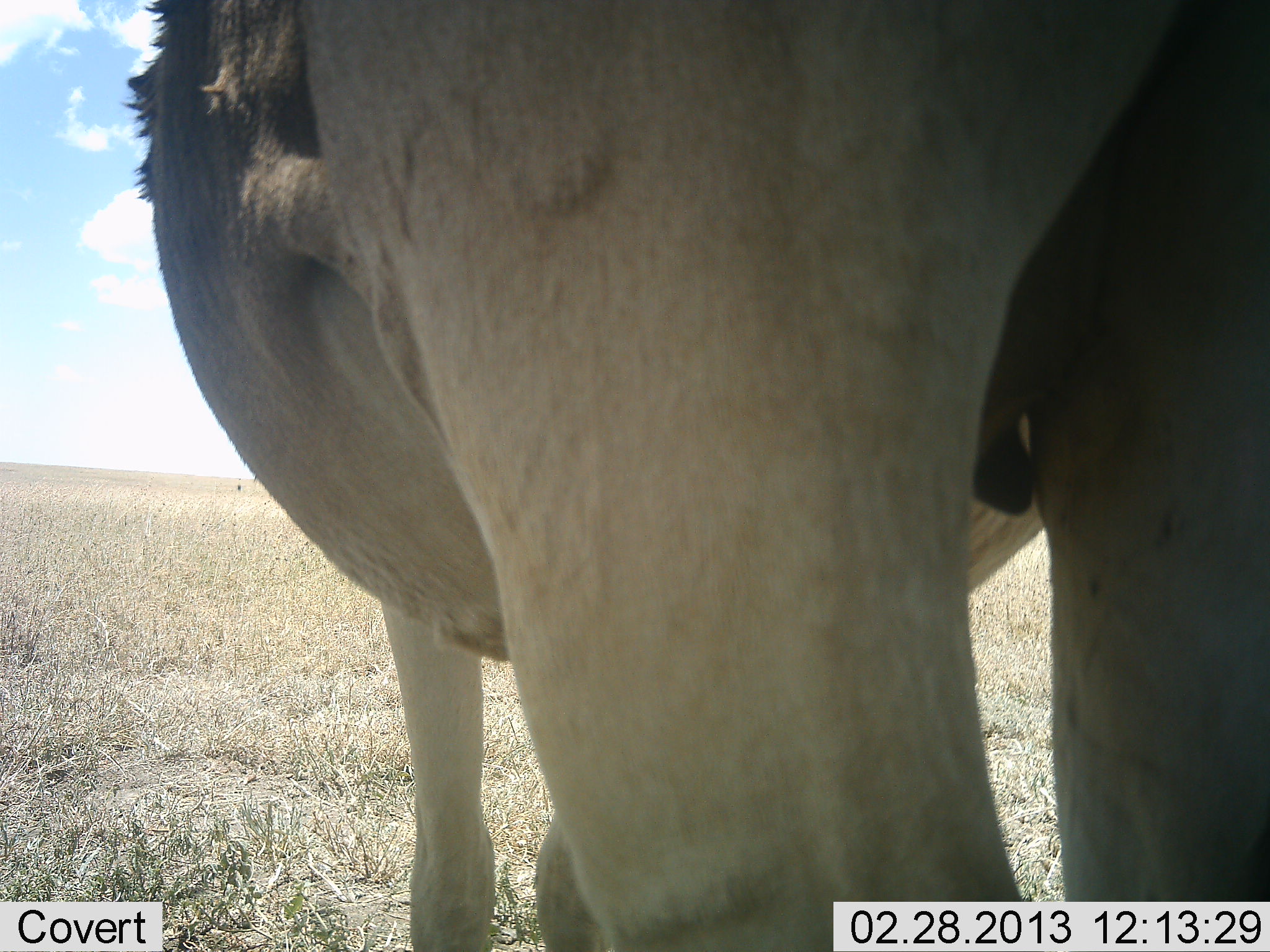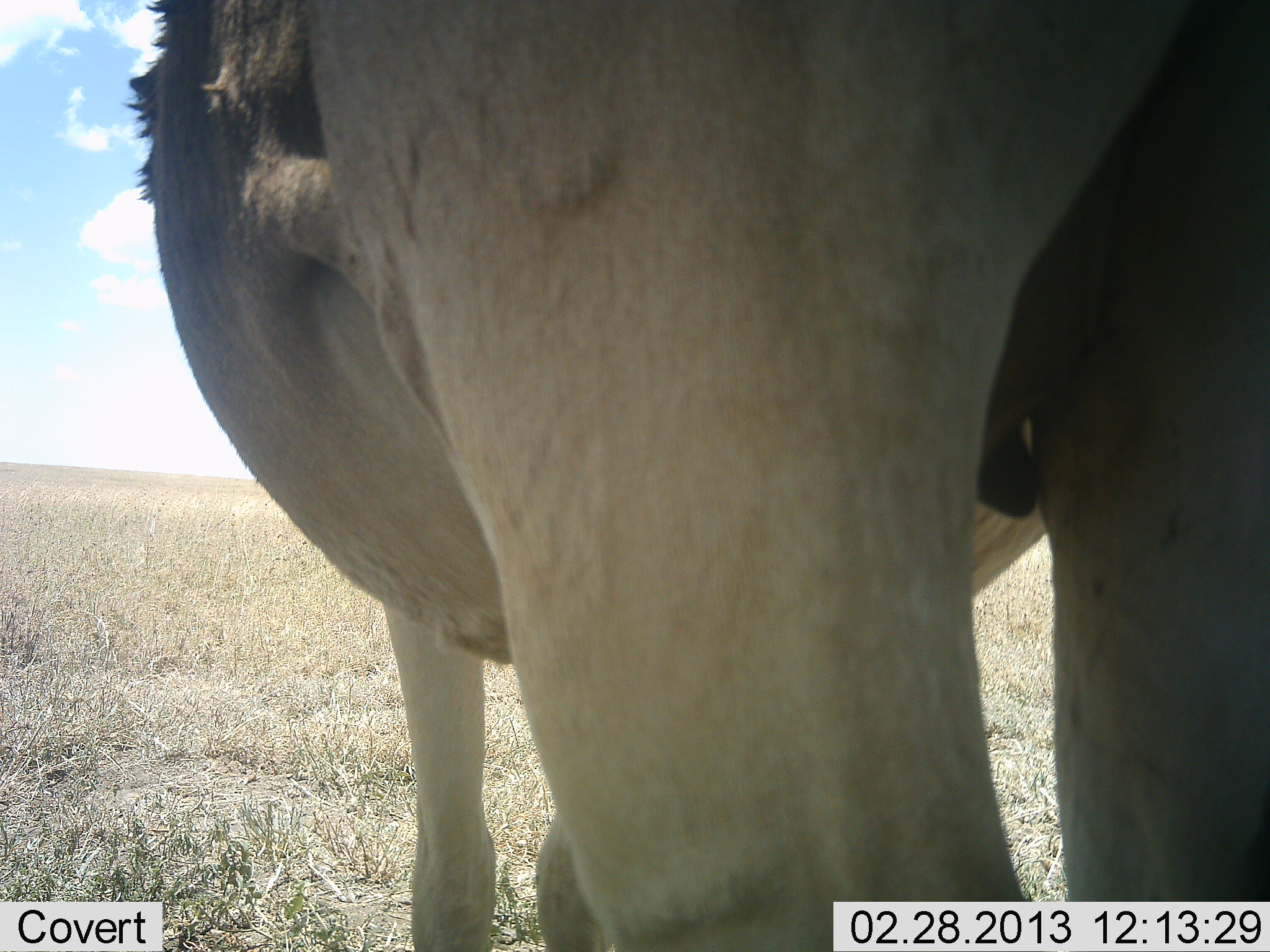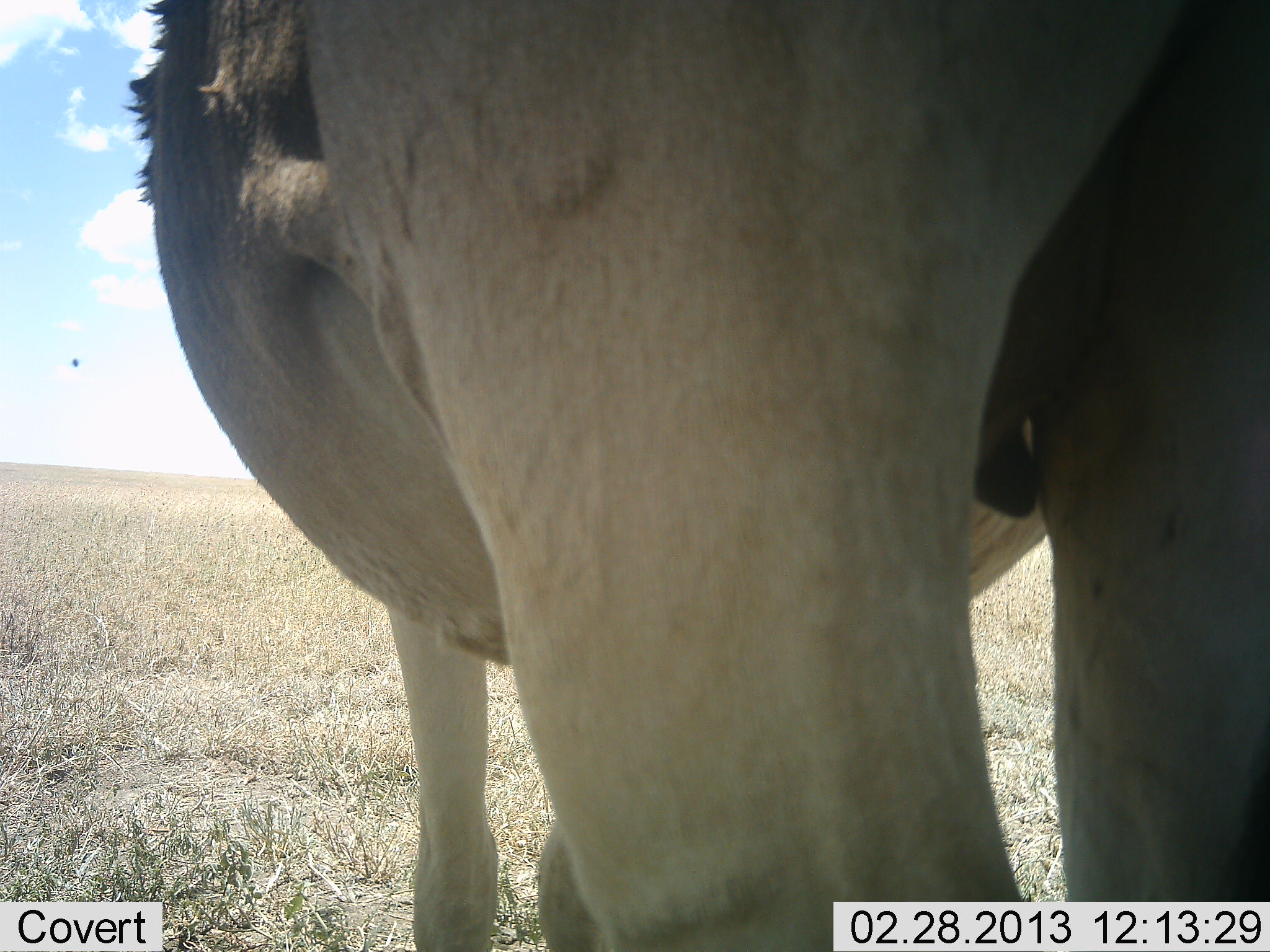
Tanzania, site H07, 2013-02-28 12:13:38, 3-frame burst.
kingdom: Animalia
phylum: Chordata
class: Mammalia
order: Artiodactyla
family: Bovidae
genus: Alcelaphus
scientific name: Alcelaphus buselaphus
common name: hartebeest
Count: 1.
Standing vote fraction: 100%.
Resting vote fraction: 0%.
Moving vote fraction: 0%.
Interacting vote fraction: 0%.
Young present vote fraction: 0%.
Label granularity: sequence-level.